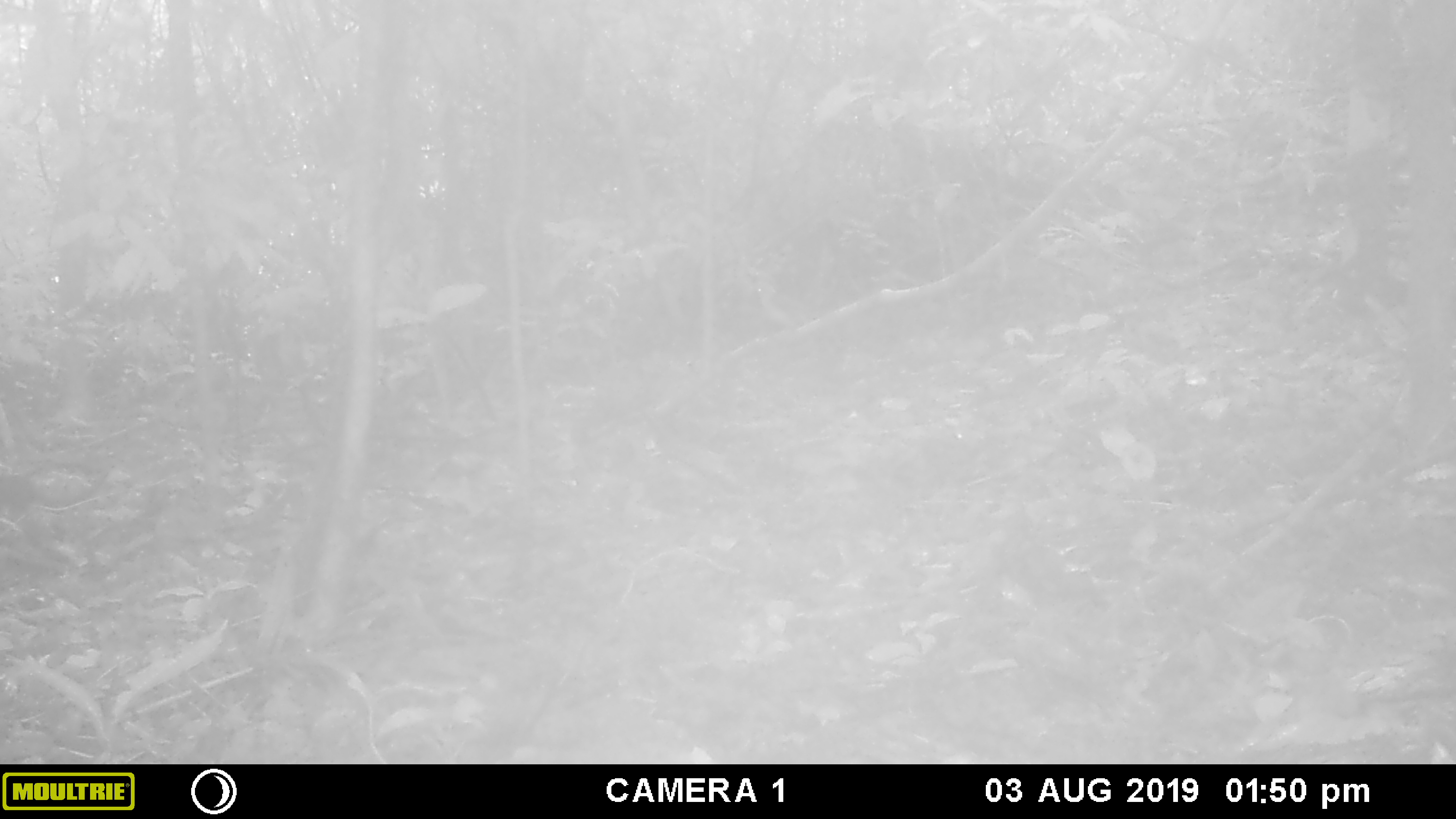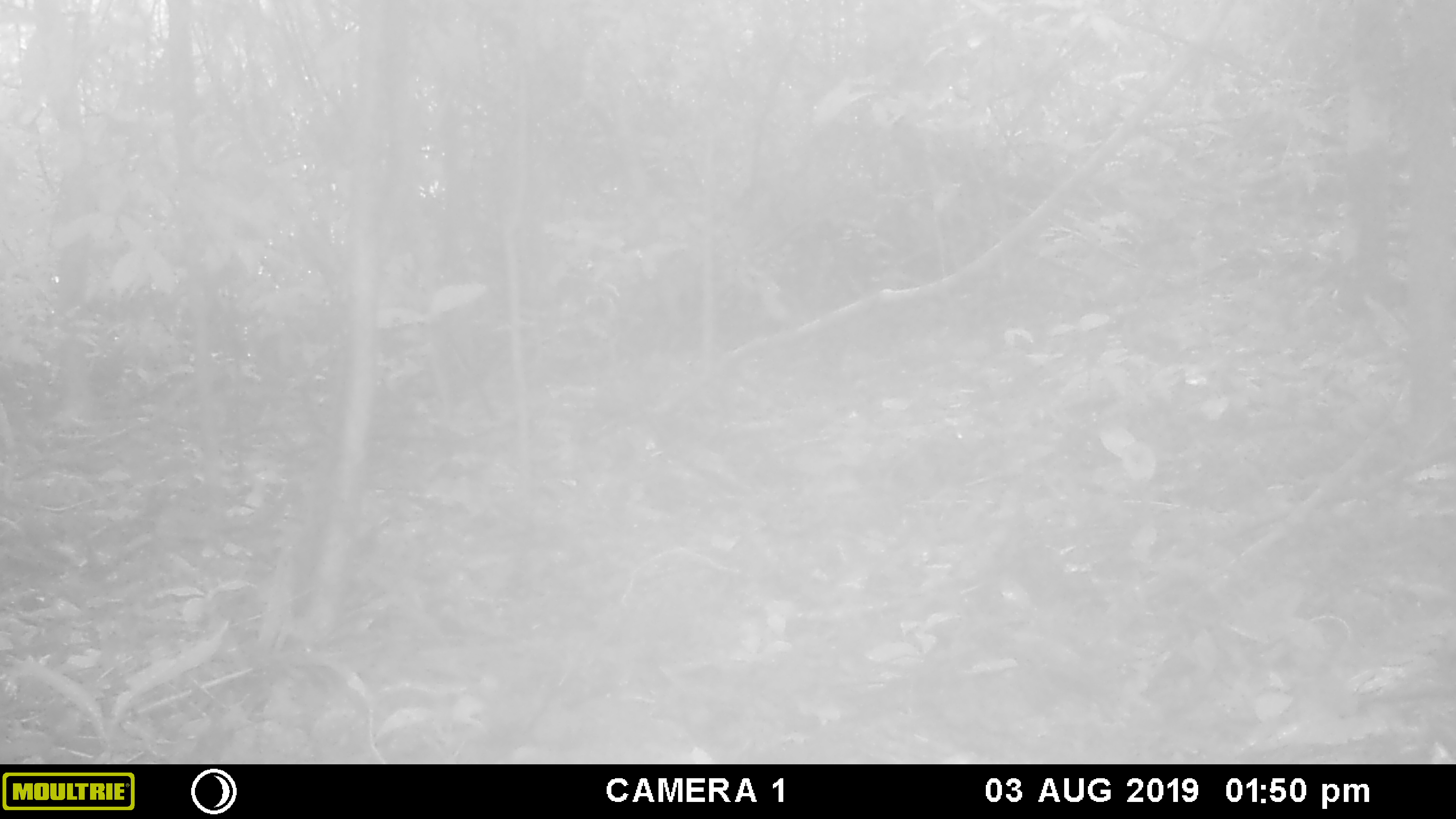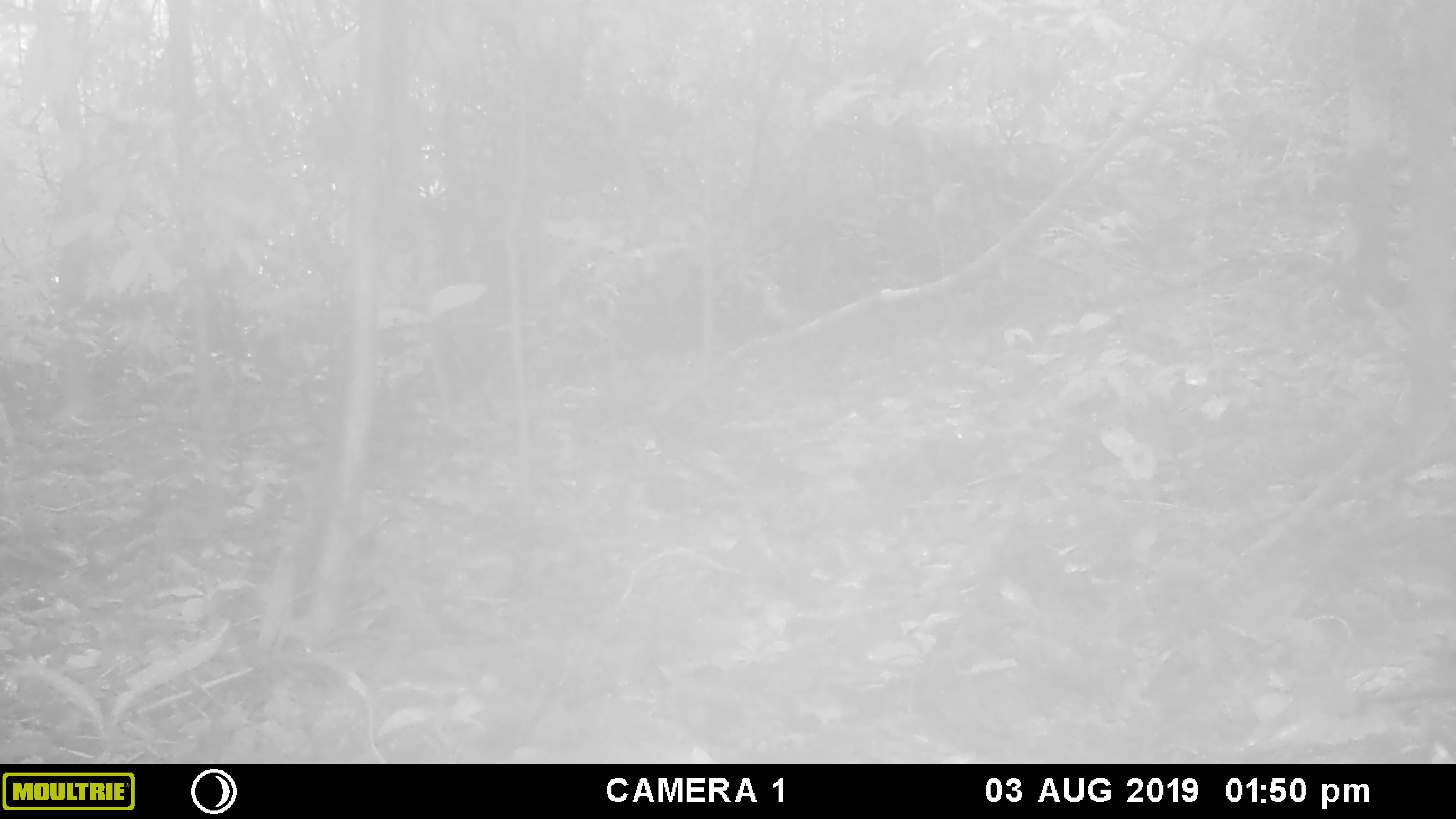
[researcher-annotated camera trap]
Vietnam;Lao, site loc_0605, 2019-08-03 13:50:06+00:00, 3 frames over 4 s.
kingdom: Animalia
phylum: Chordata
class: Mammalia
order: Scandentia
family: Tupaiidae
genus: Tupaia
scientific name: Tupaia belangeri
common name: northern treeshrew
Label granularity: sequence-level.